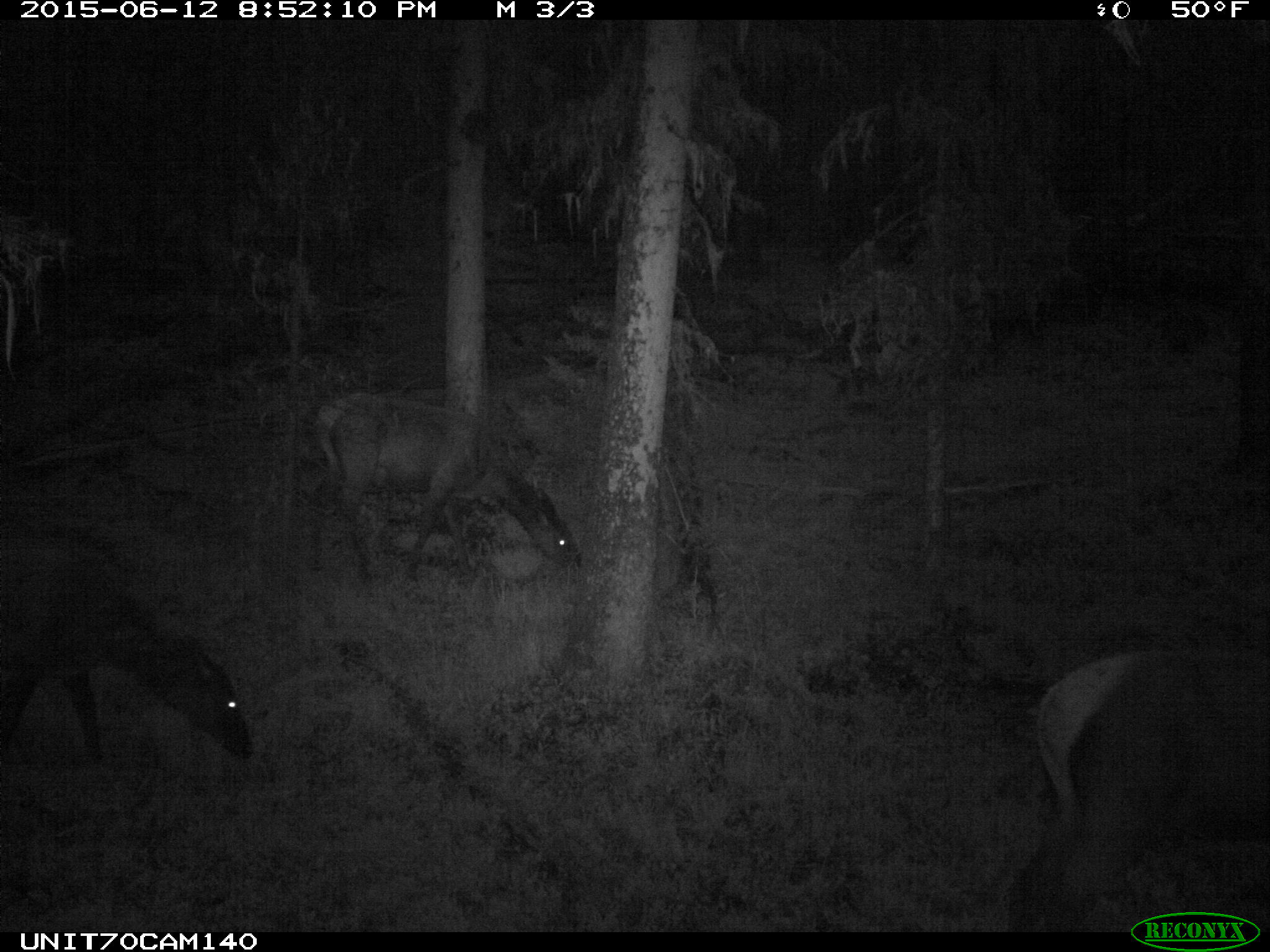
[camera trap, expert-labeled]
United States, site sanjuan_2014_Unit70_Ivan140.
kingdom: Animalia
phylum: Chordata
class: Mammalia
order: Artiodactyla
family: Cervidae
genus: Cervus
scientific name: Cervus elaphus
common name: red deer